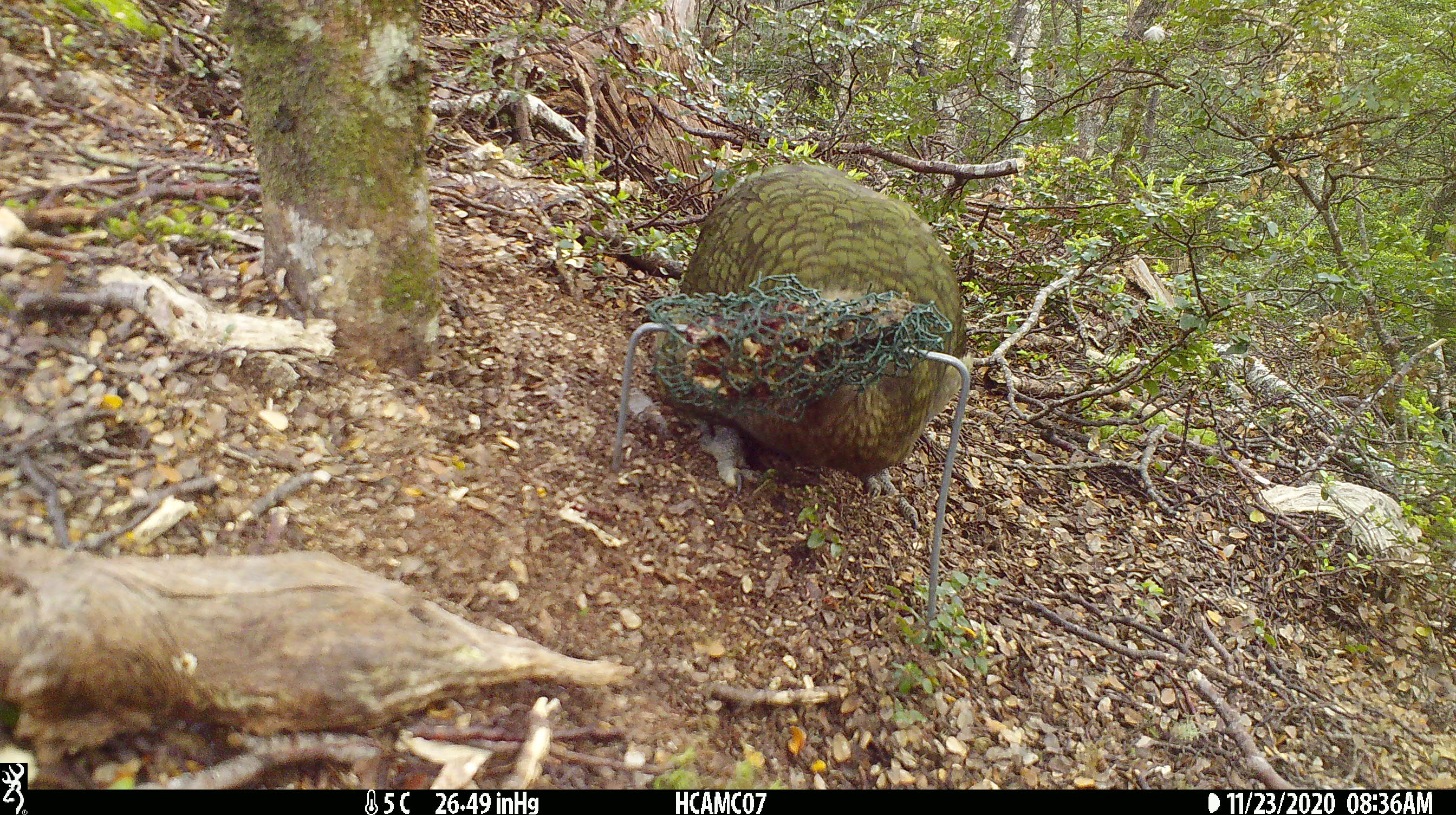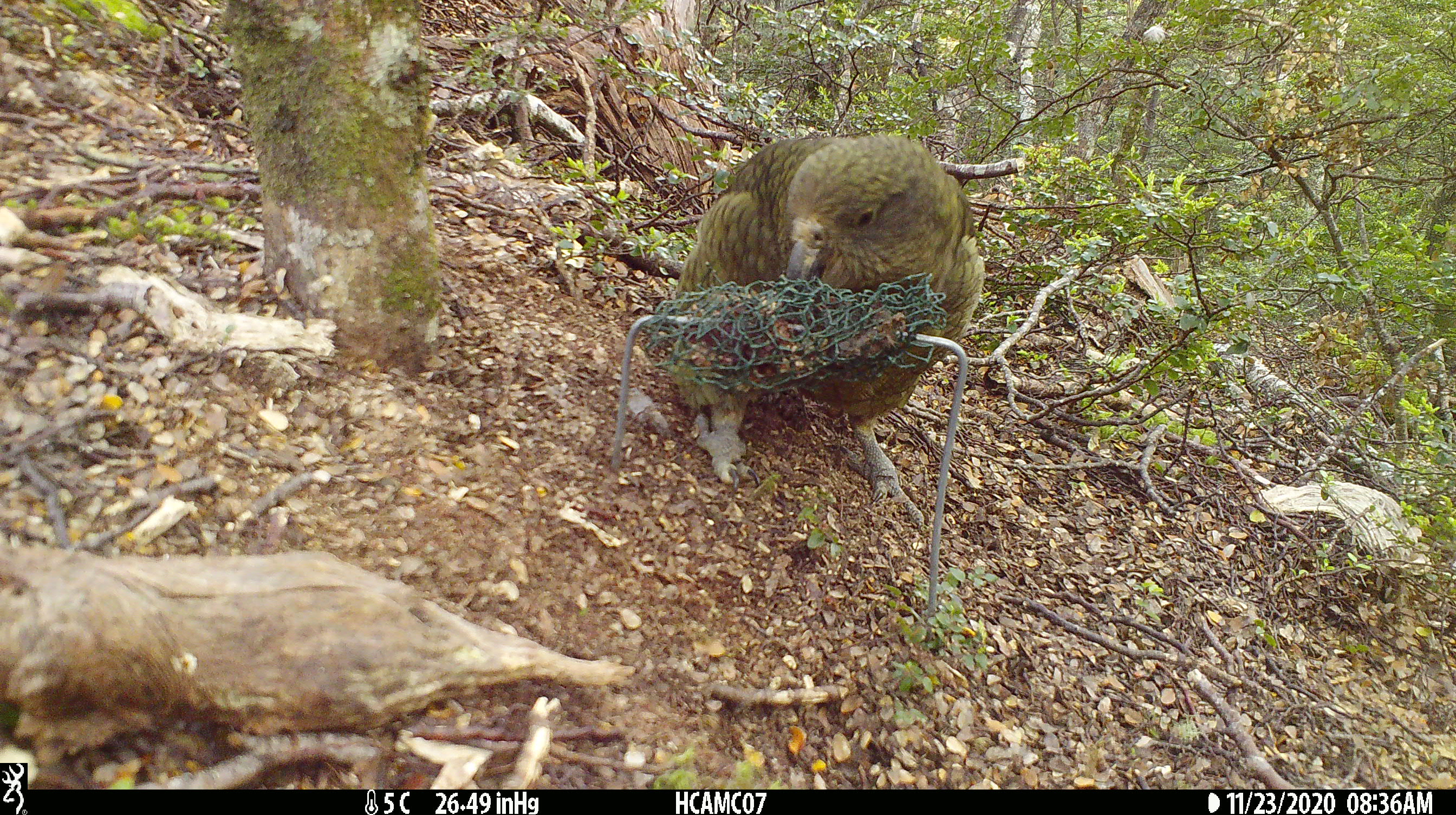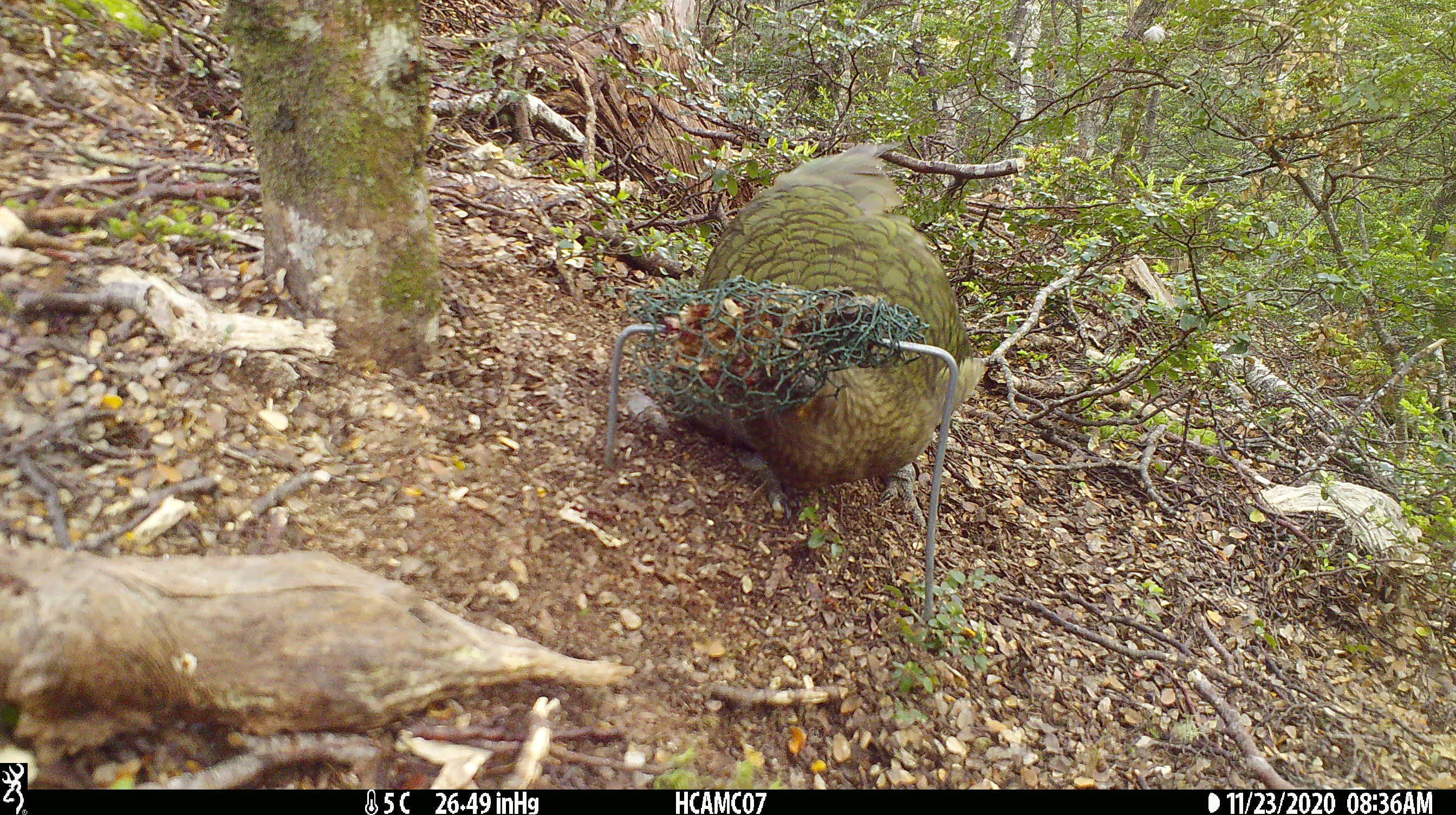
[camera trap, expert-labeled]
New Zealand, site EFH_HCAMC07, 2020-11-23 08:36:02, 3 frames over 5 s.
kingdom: Animalia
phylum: Chordata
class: Aves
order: Psittaciformes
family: Strigopidae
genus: Nestor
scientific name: Nestor notabilis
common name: kea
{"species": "kea (Nestor notabilis)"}